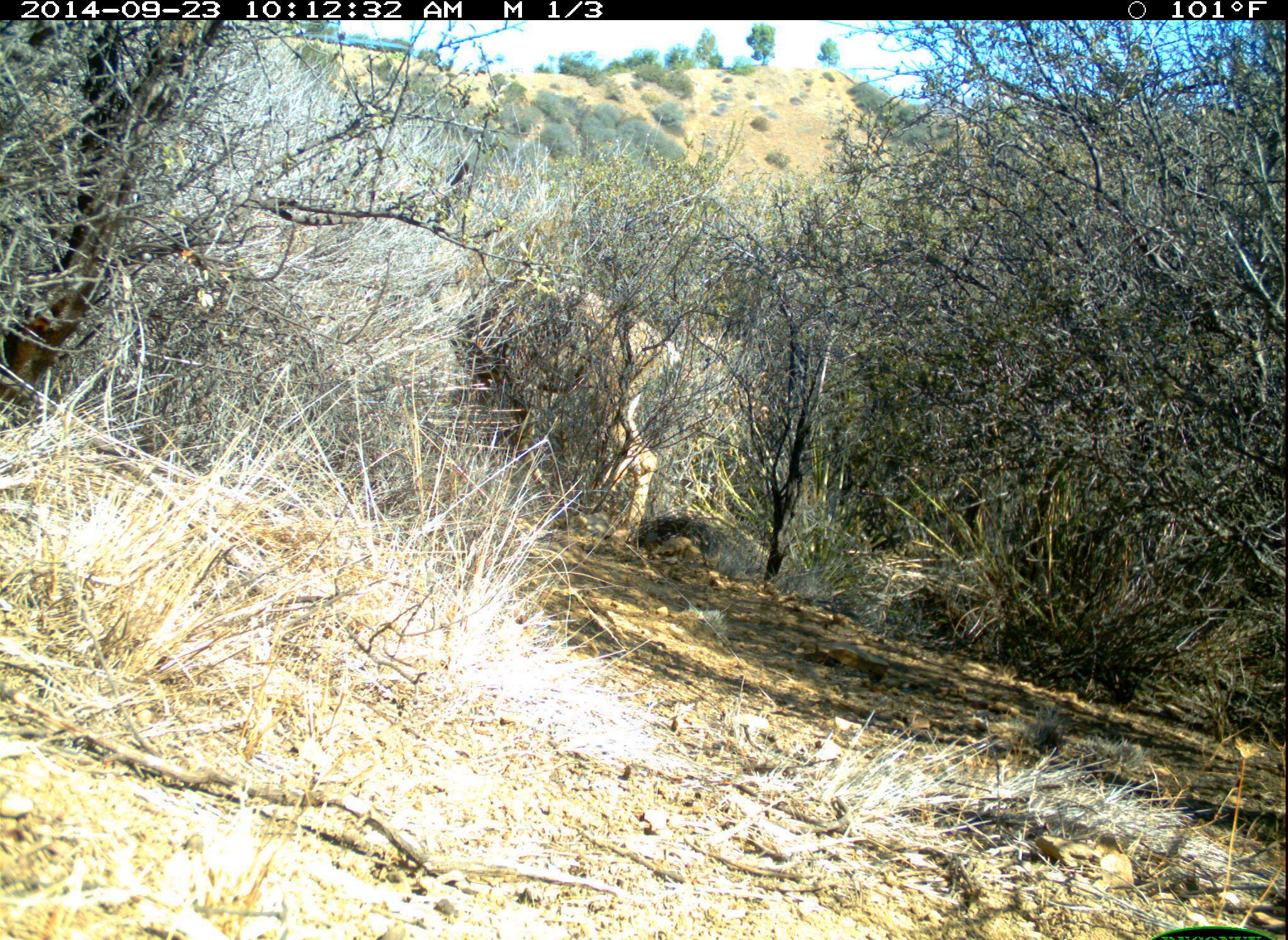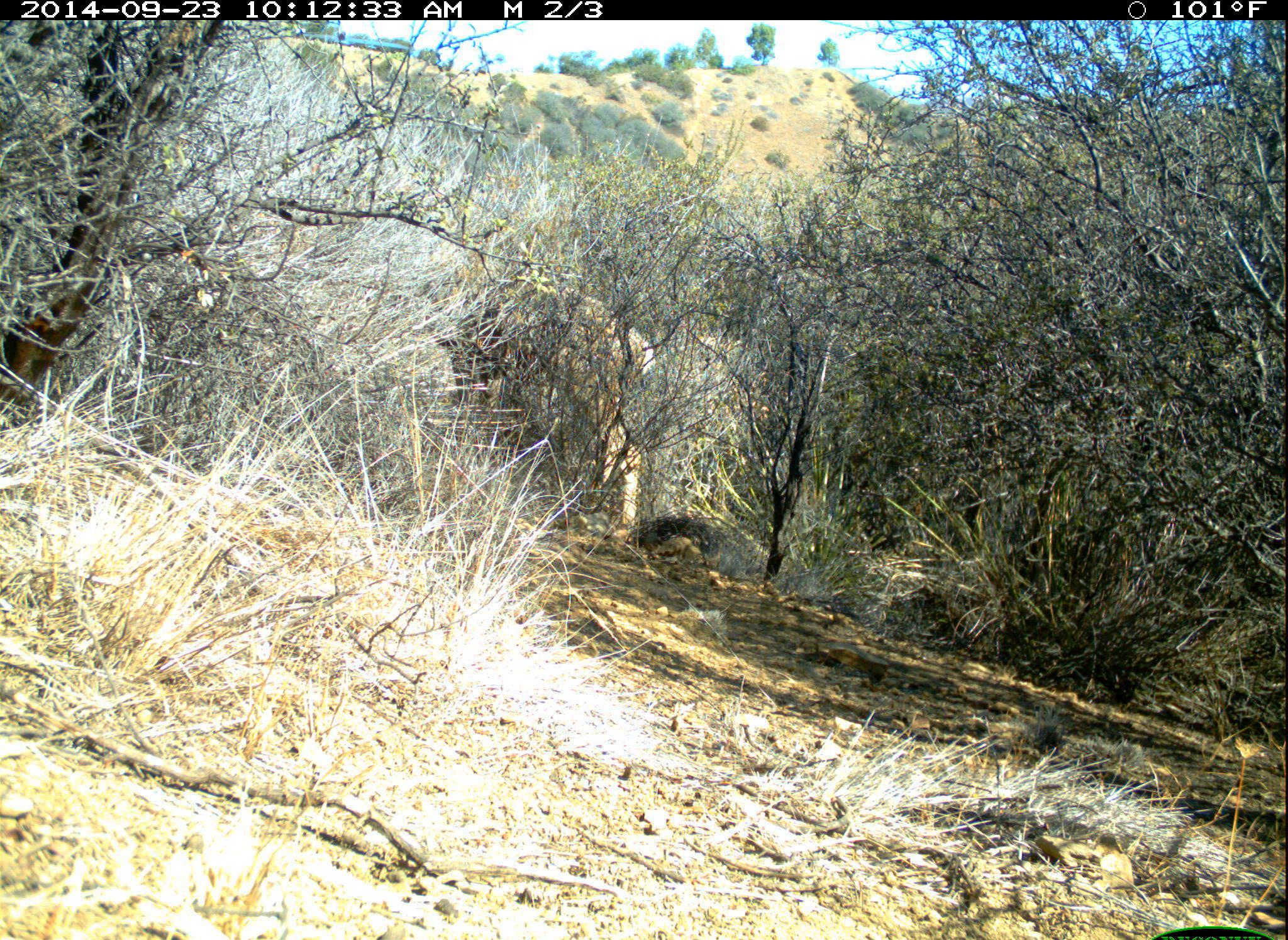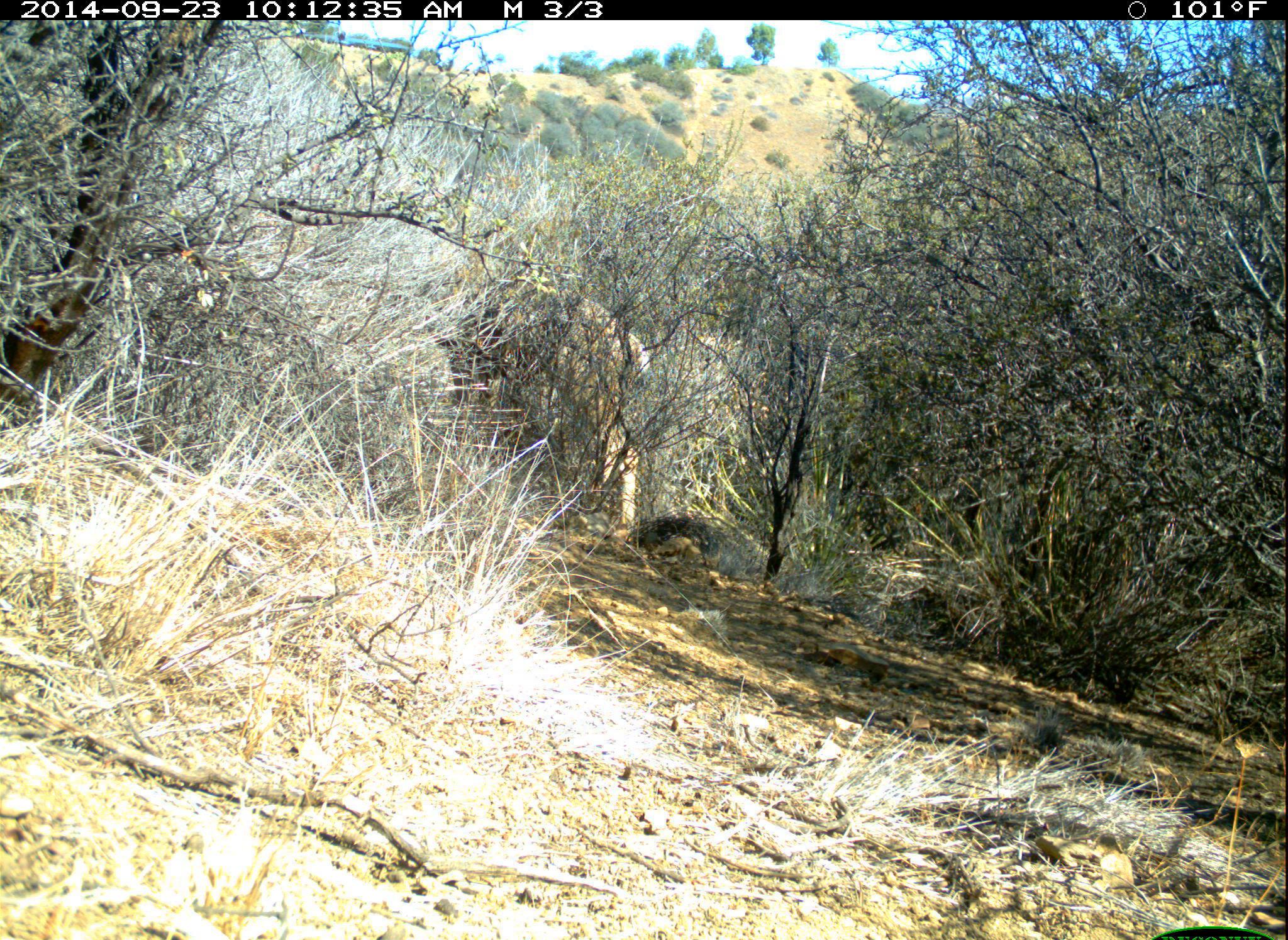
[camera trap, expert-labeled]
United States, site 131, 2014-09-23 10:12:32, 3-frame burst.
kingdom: Animalia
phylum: Chordata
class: Mammalia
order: Artiodactyla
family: Cervidae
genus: Odocoileus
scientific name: Odocoileus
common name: deer